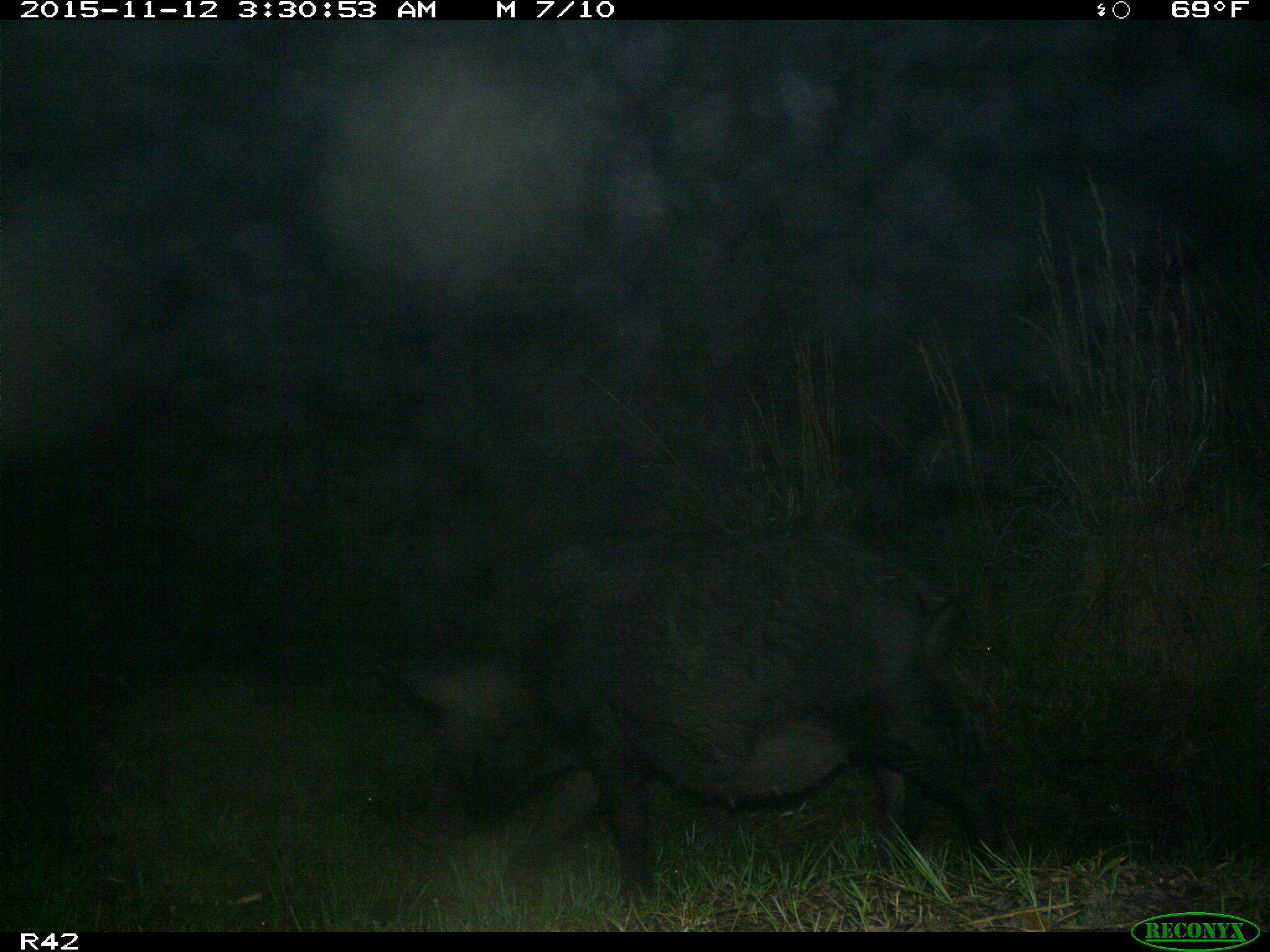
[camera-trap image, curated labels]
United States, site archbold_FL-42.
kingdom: Animalia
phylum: Chordata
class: Mammalia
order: Artiodactyla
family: Suidae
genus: Sus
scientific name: Sus scrofa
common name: wild boar